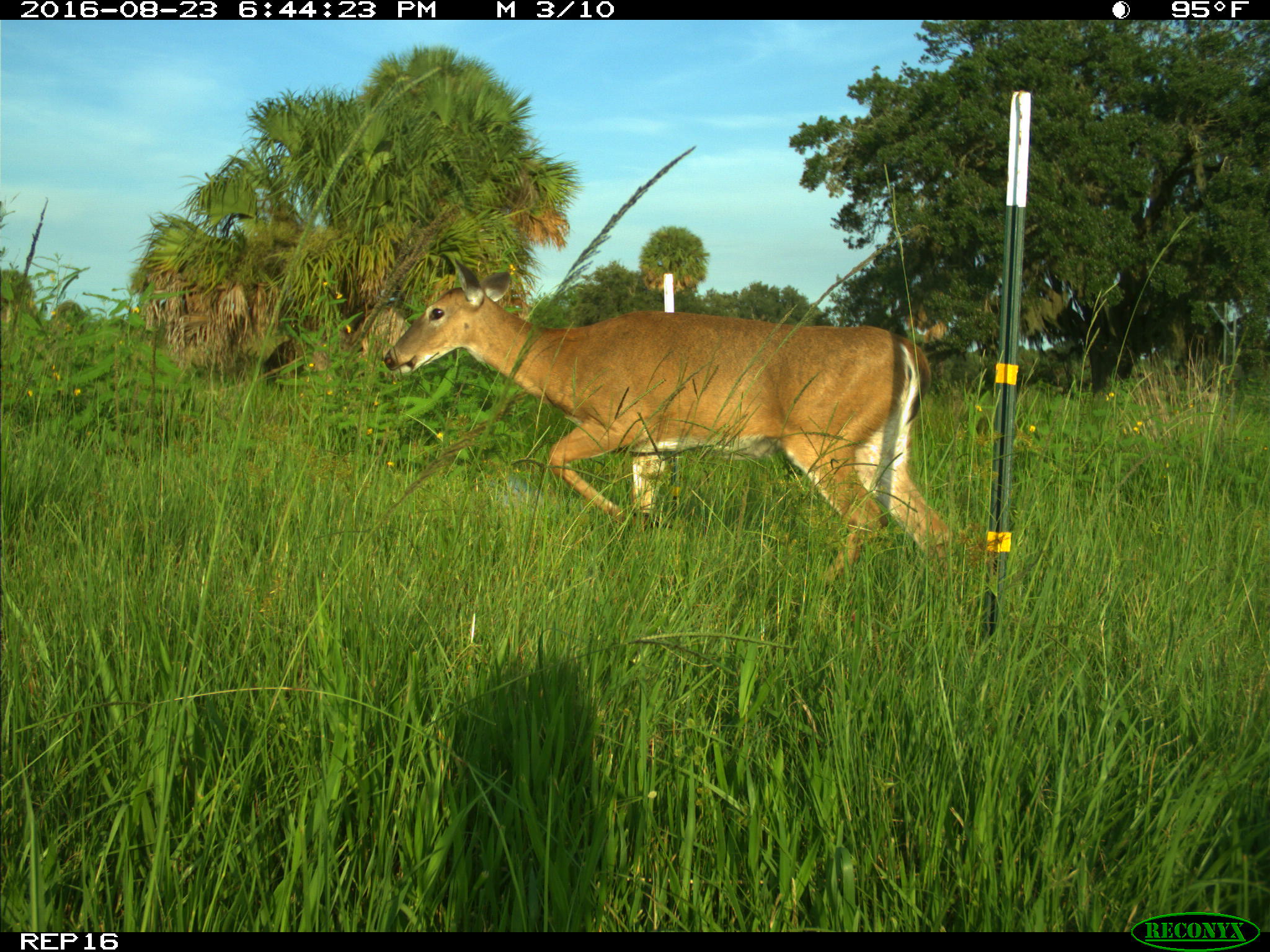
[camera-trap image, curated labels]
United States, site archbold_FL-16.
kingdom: Animalia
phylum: Chordata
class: Mammalia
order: Artiodactyla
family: Cervidae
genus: Odocoileus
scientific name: Odocoileus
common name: deer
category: unidentified deer